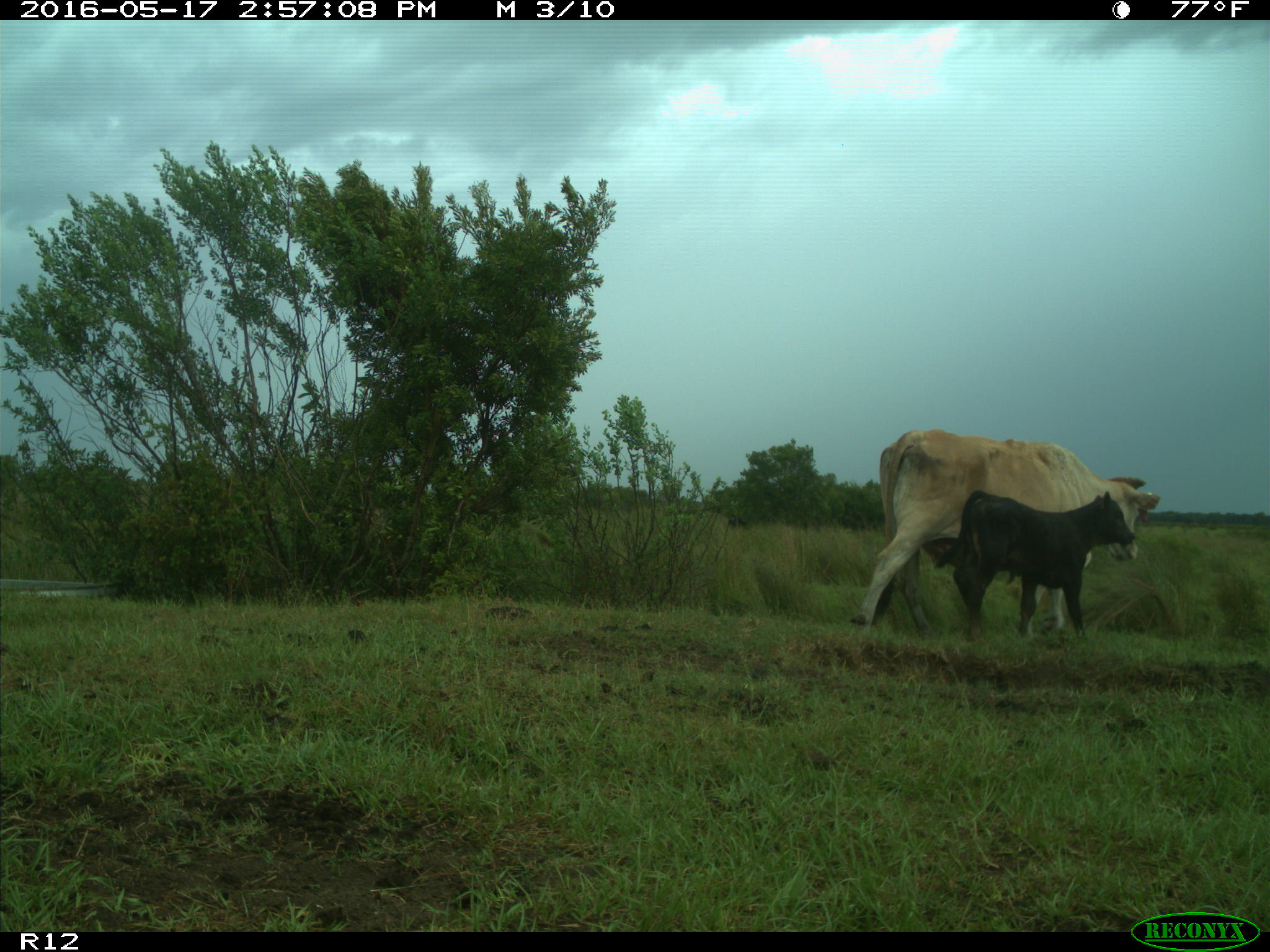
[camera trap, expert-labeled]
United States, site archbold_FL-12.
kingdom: Animalia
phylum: Chordata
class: Mammalia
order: Artiodactyla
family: Bovidae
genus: Bos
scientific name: Bos taurus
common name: domestic cow